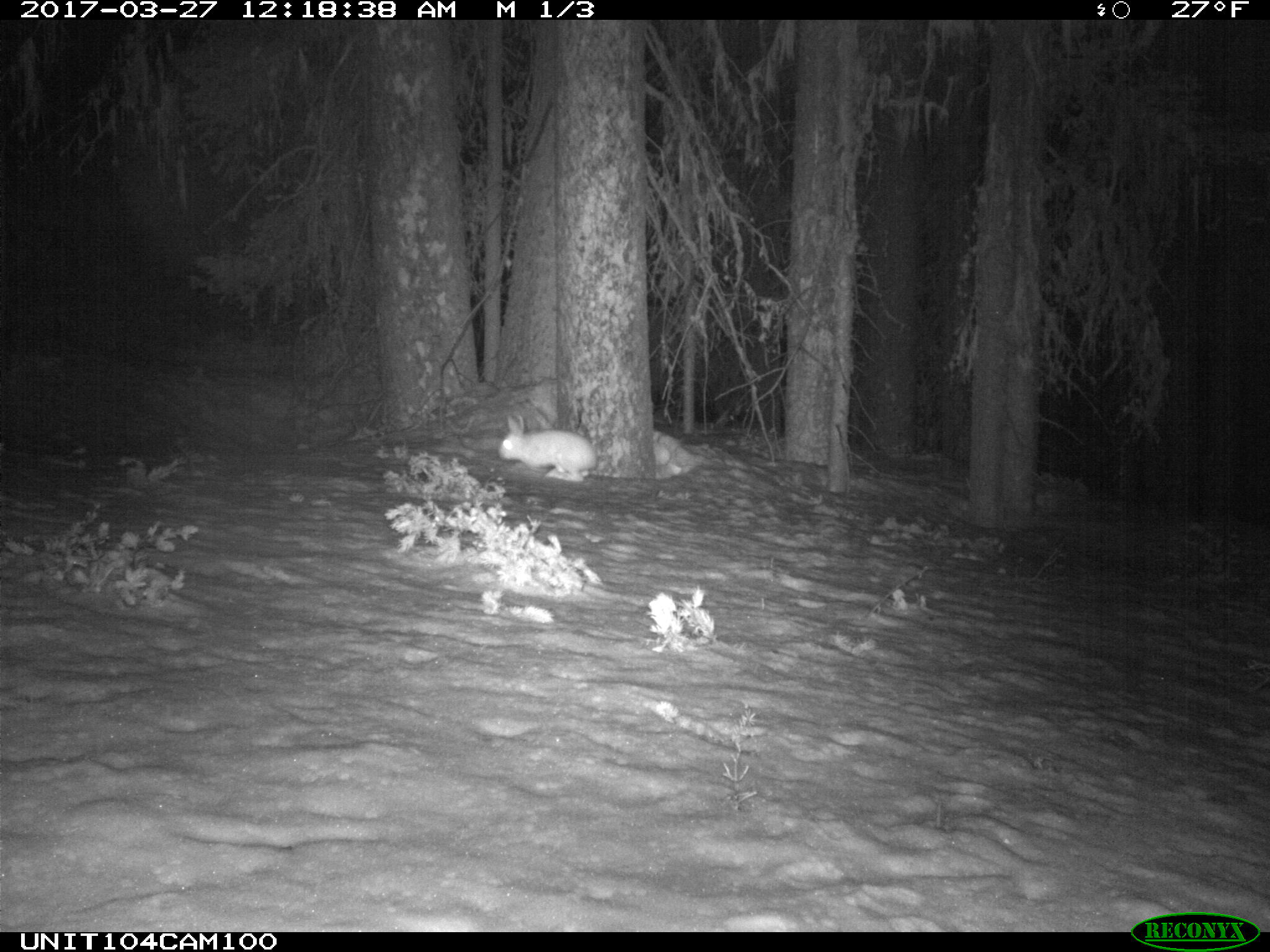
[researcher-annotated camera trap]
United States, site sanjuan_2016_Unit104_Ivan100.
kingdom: Animalia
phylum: Chordata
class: Mammalia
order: Lagomorpha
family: Leporidae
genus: Lepus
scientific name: Lepus americanus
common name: snowshoe hare